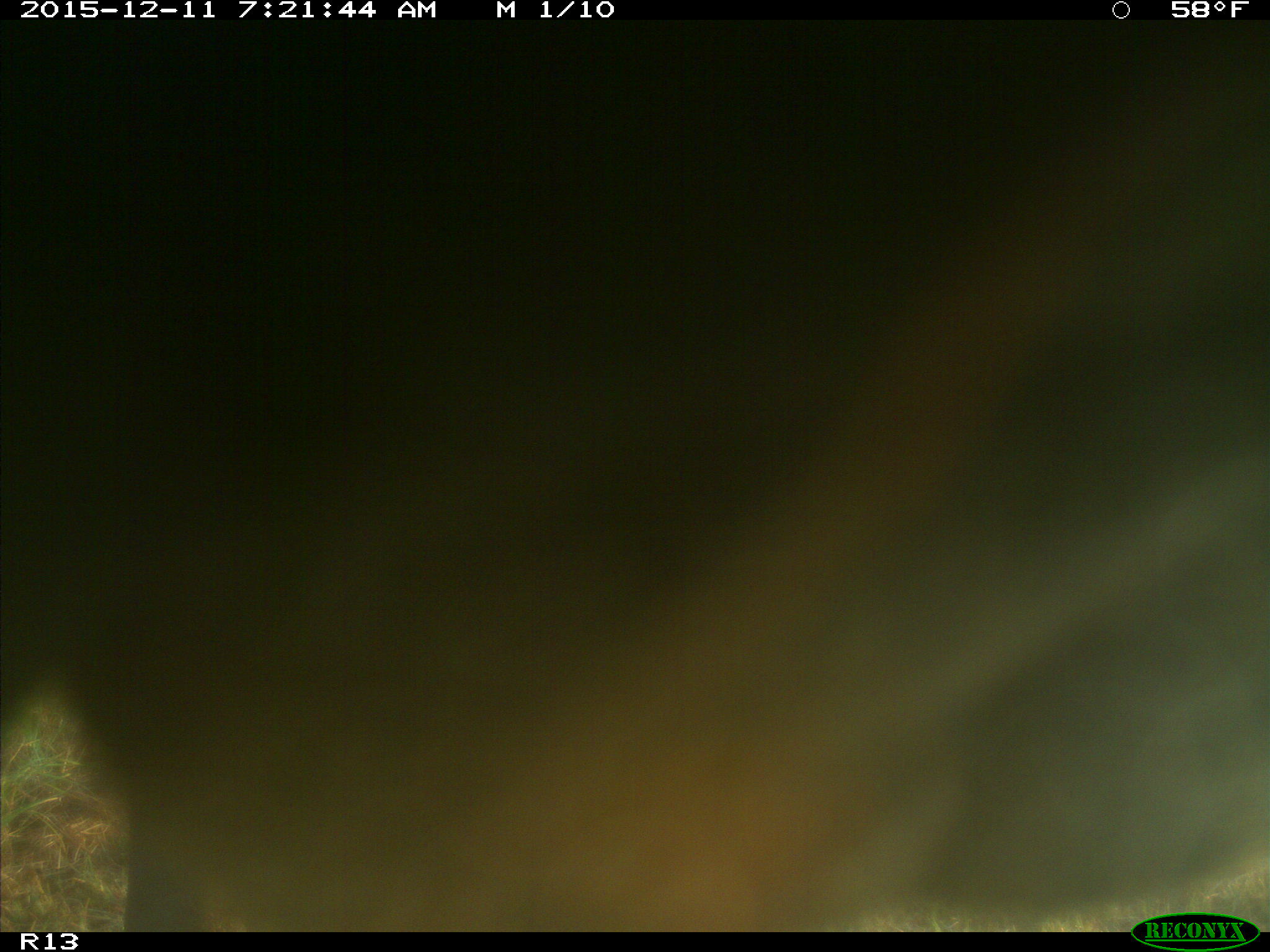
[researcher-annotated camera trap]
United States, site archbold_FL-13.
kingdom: Animalia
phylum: Chordata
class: Mammalia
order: Artiodactyla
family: Bovidae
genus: Bos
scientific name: Bos taurus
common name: domestic cow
Bos taurus (domestic cow).